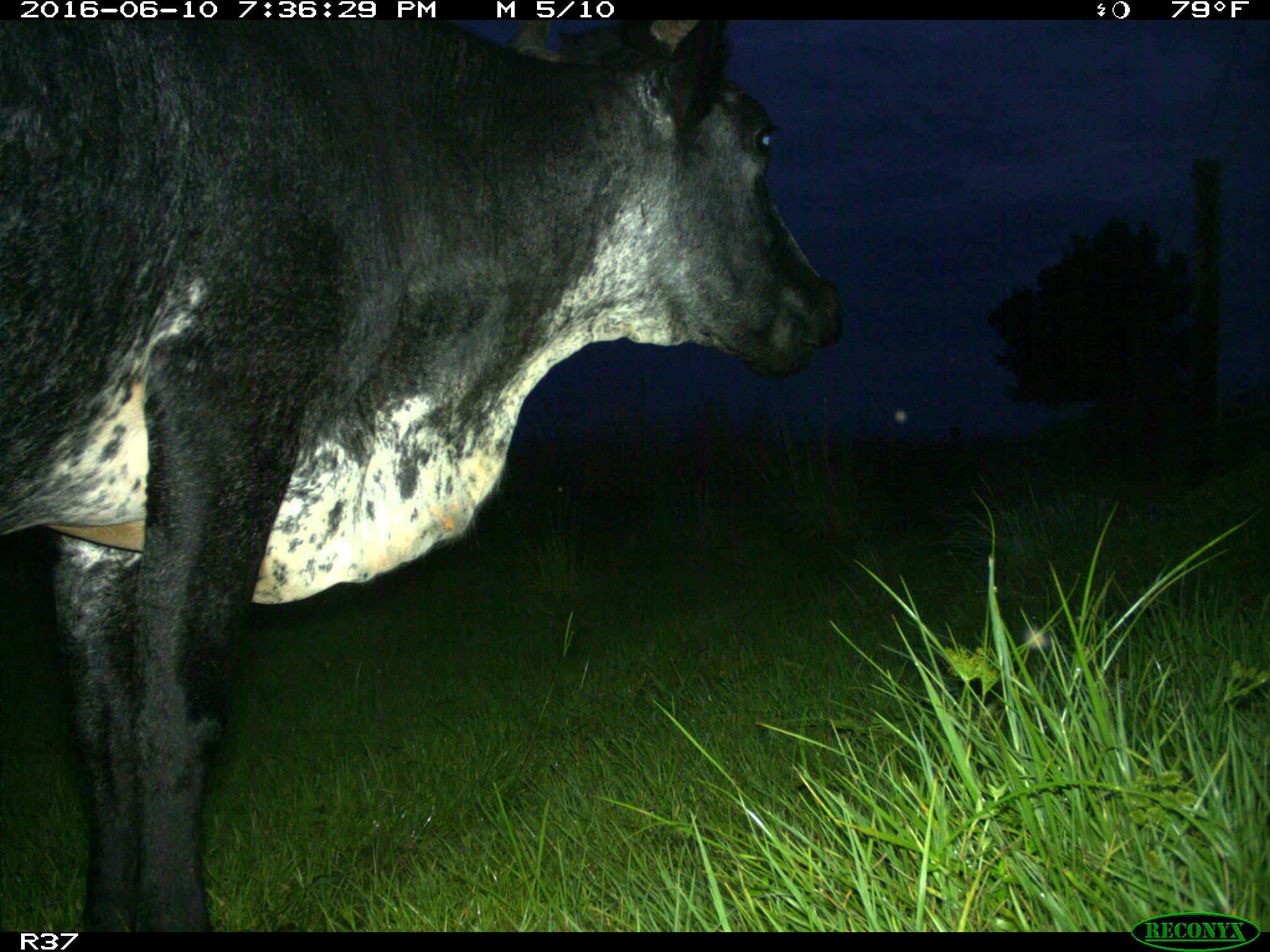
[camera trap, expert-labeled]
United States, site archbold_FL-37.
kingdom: Animalia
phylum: Chordata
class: Mammalia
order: Artiodactyla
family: Bovidae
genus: Bos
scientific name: Bos taurus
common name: domestic cow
Bos taurus (domestic cow).